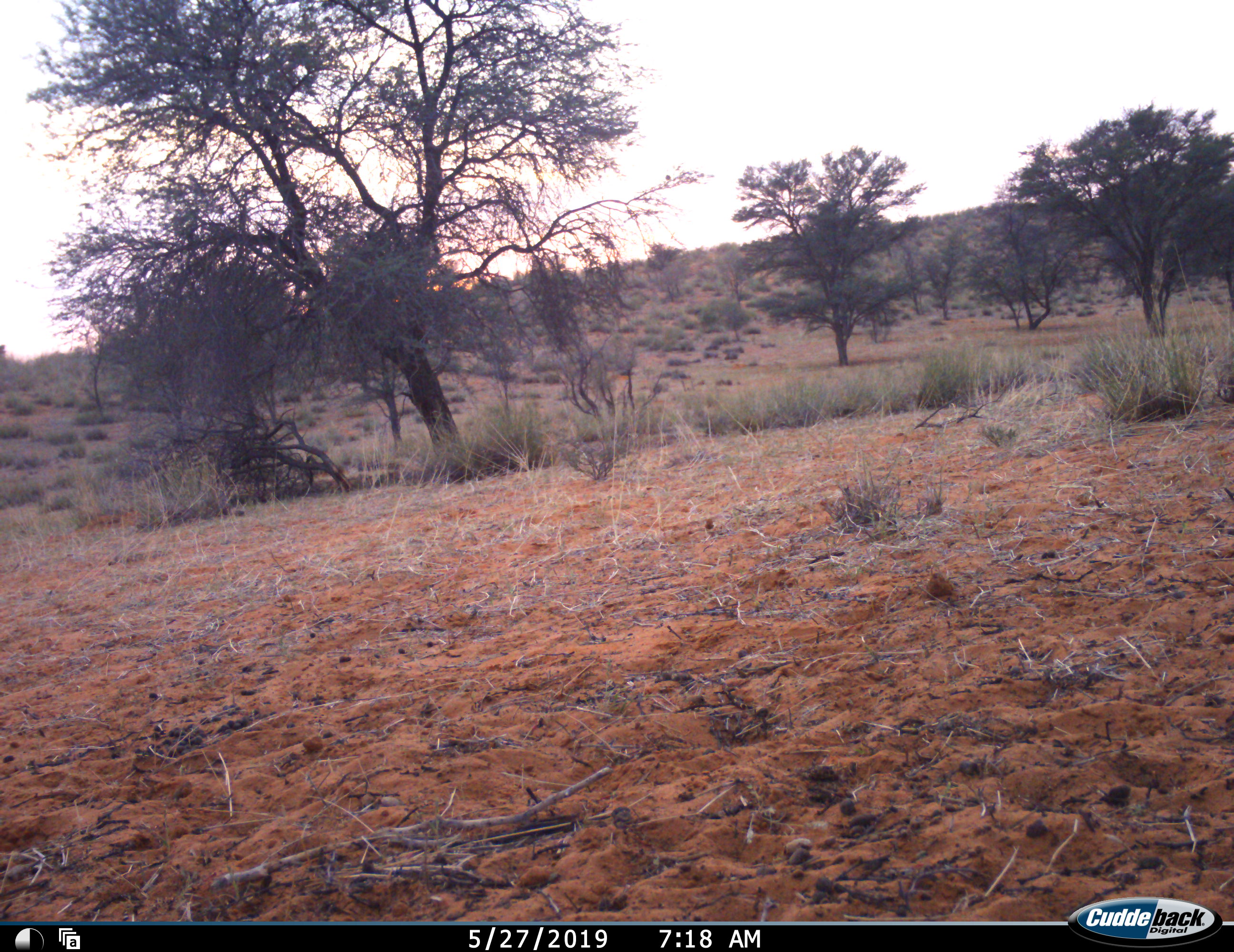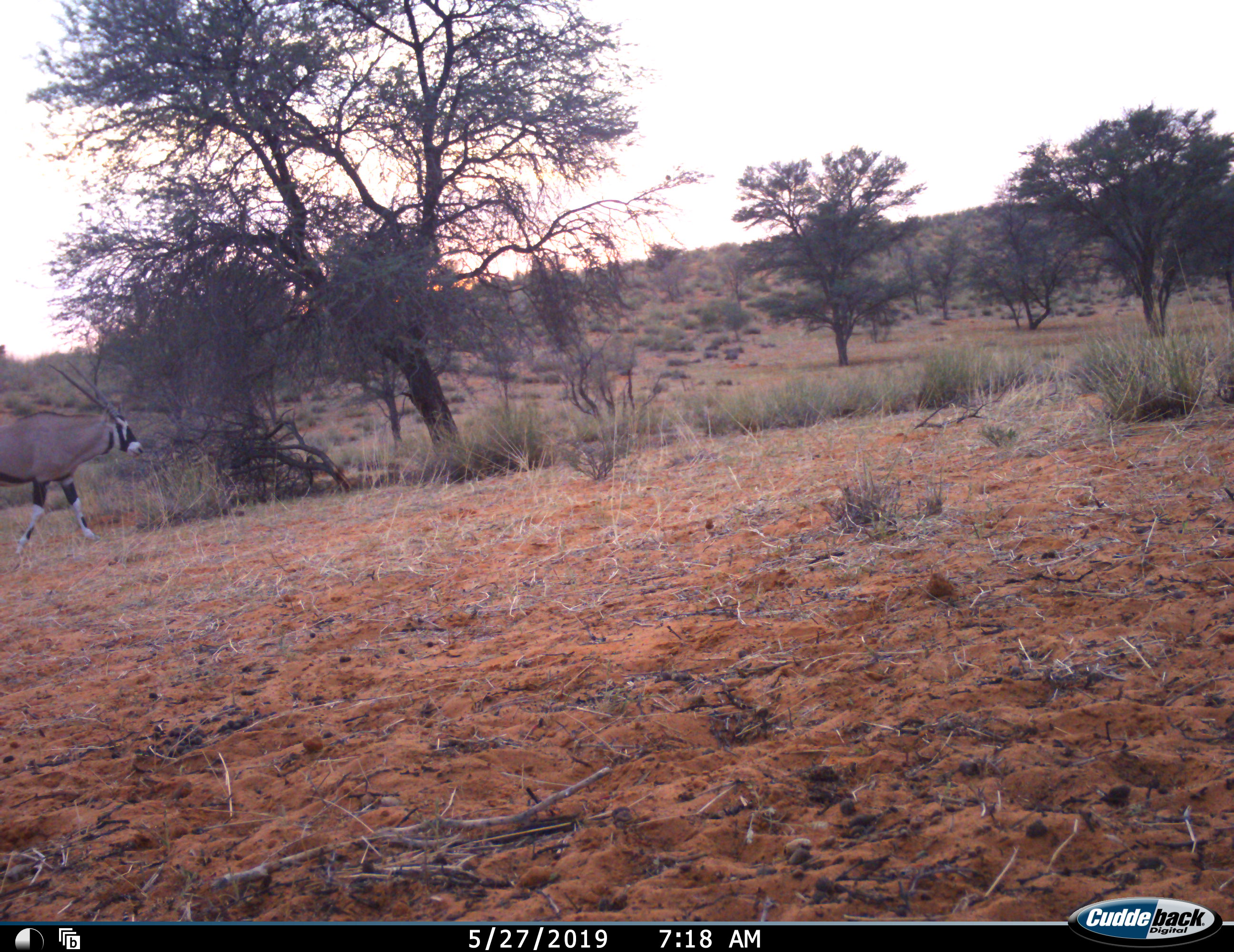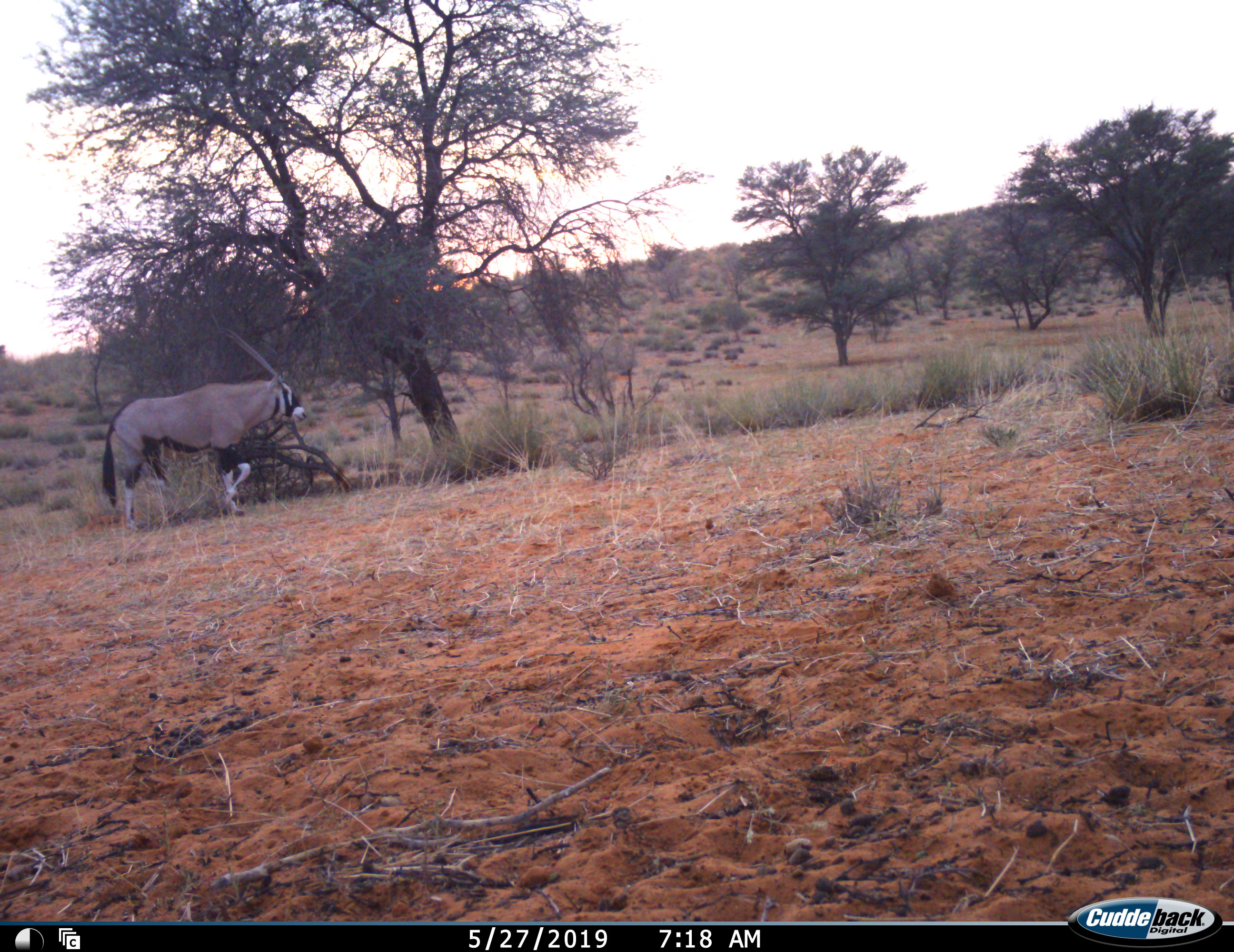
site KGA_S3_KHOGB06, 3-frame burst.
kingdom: Animalia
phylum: Chordata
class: Mammalia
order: Artiodactyla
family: Bovidae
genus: Oryx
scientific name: Oryx gazella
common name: gemsbok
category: oryx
Oryx (gemsbok) (Oryx gazella), count 1. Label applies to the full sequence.